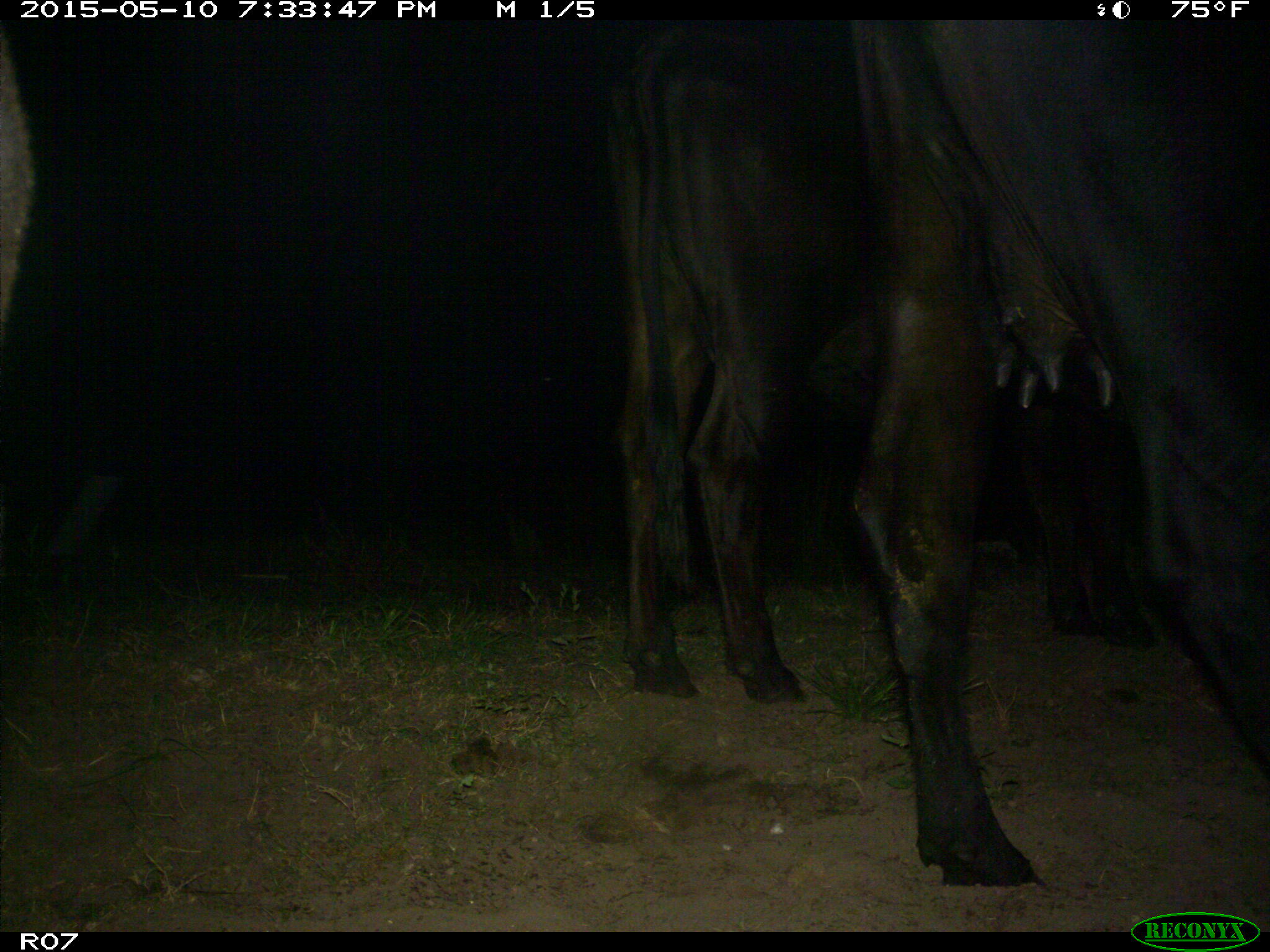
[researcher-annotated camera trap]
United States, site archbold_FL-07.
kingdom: Animalia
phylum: Chordata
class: Mammalia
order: Artiodactyla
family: Bovidae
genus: Bos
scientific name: Bos taurus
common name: domestic cow